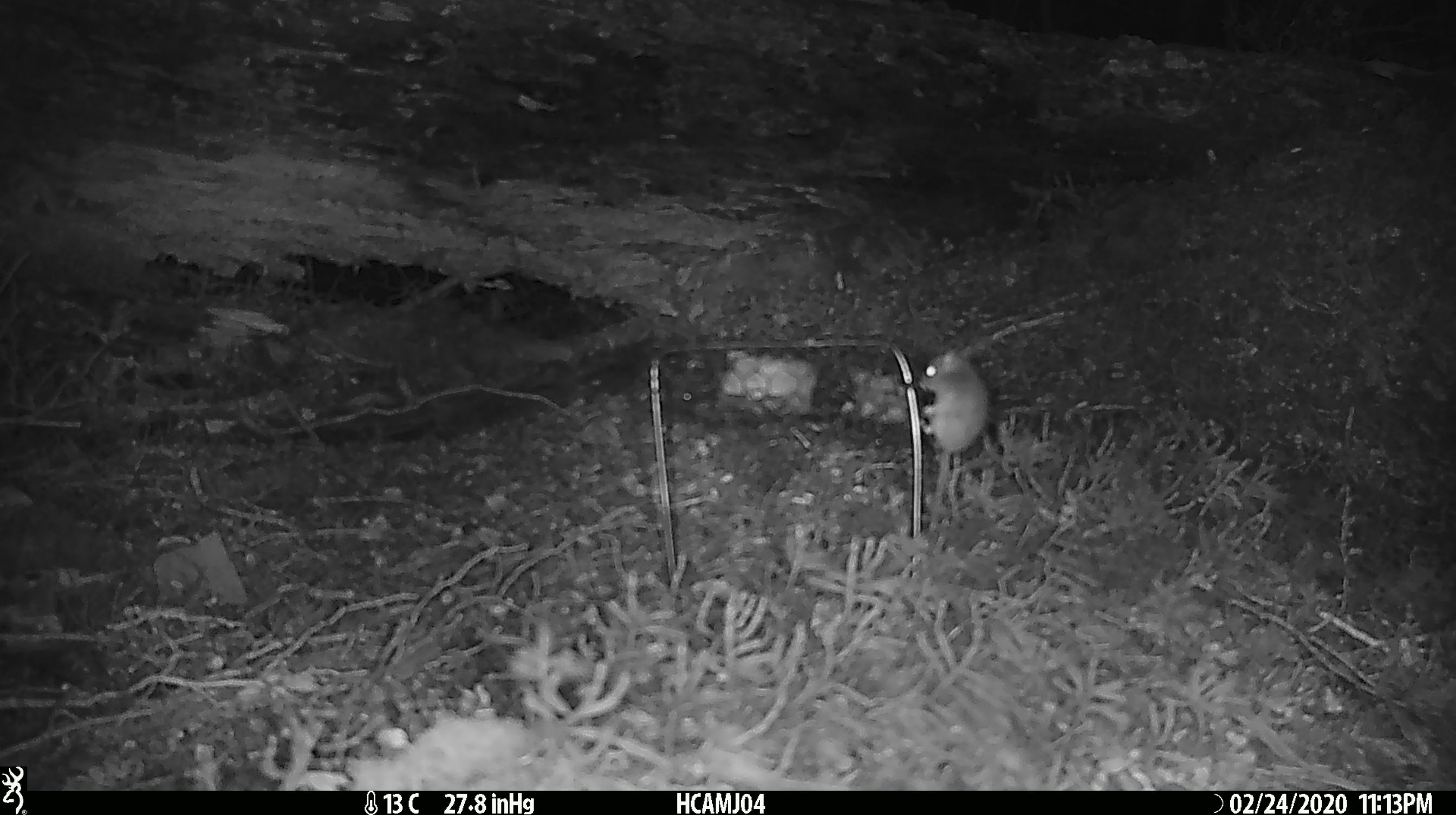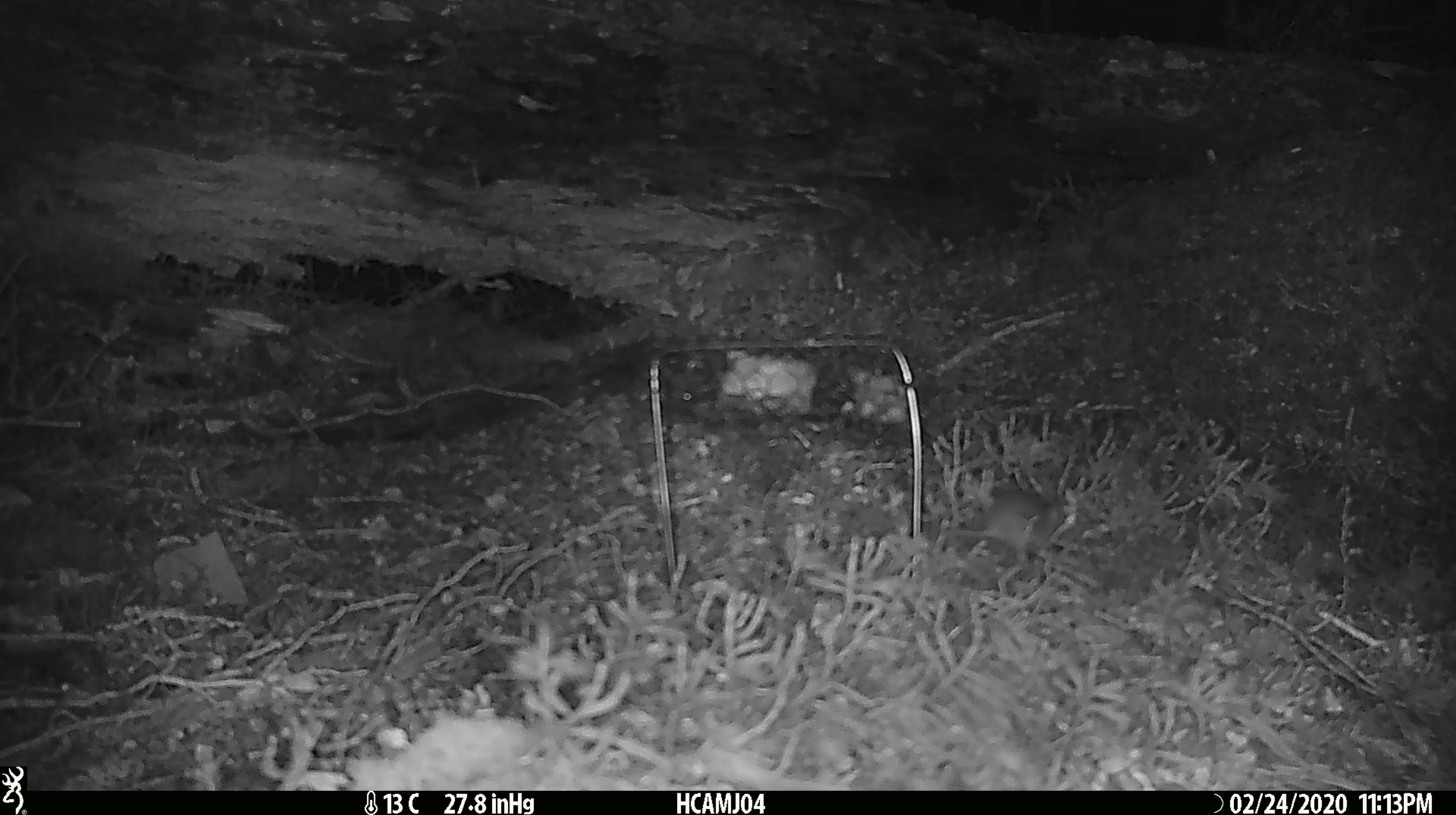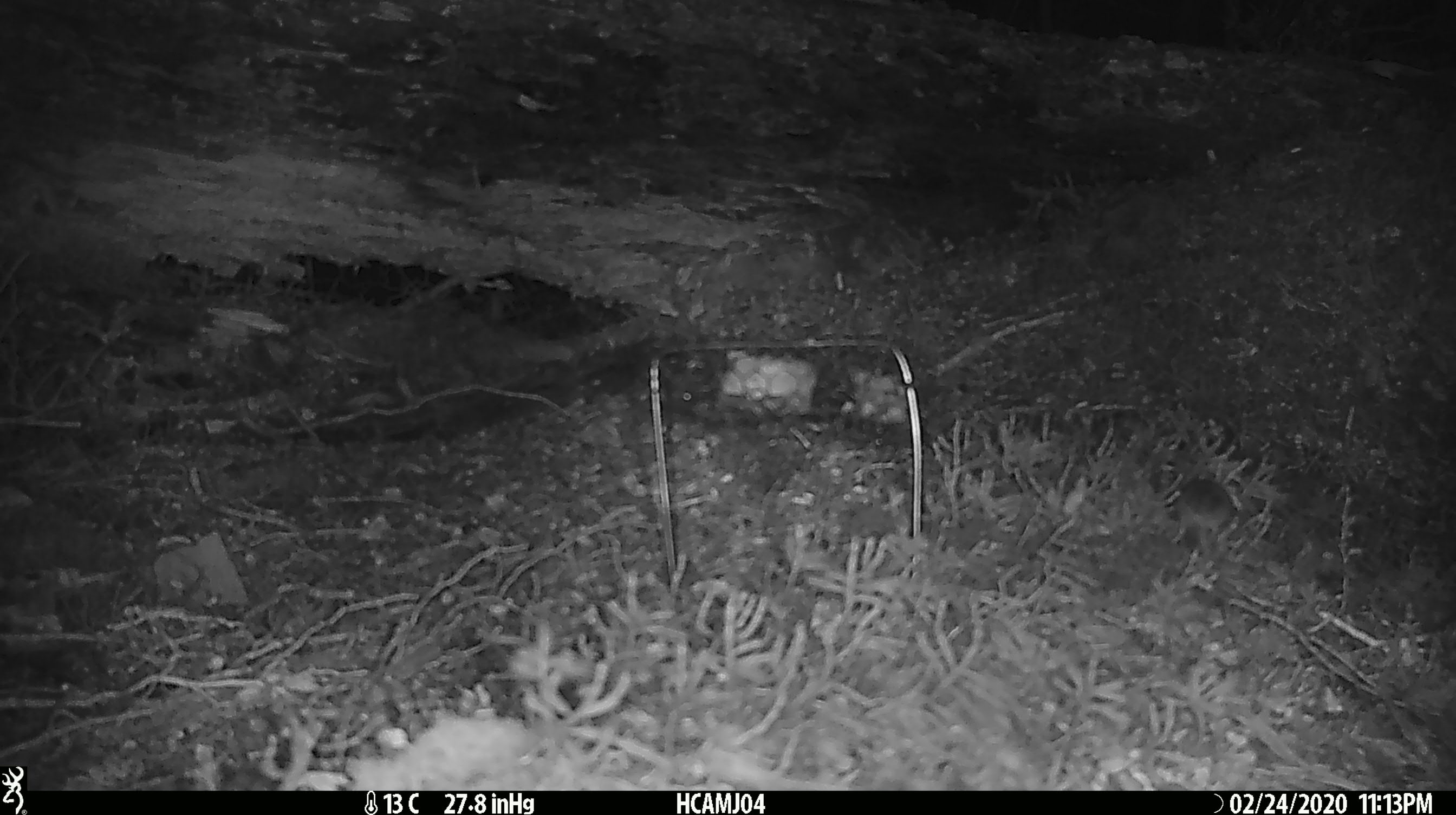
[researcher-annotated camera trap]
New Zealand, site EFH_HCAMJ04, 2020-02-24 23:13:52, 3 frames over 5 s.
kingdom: Animalia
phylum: Chordata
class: Mammalia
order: Rodentia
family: Muridae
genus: Mus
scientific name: Mus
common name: mouse